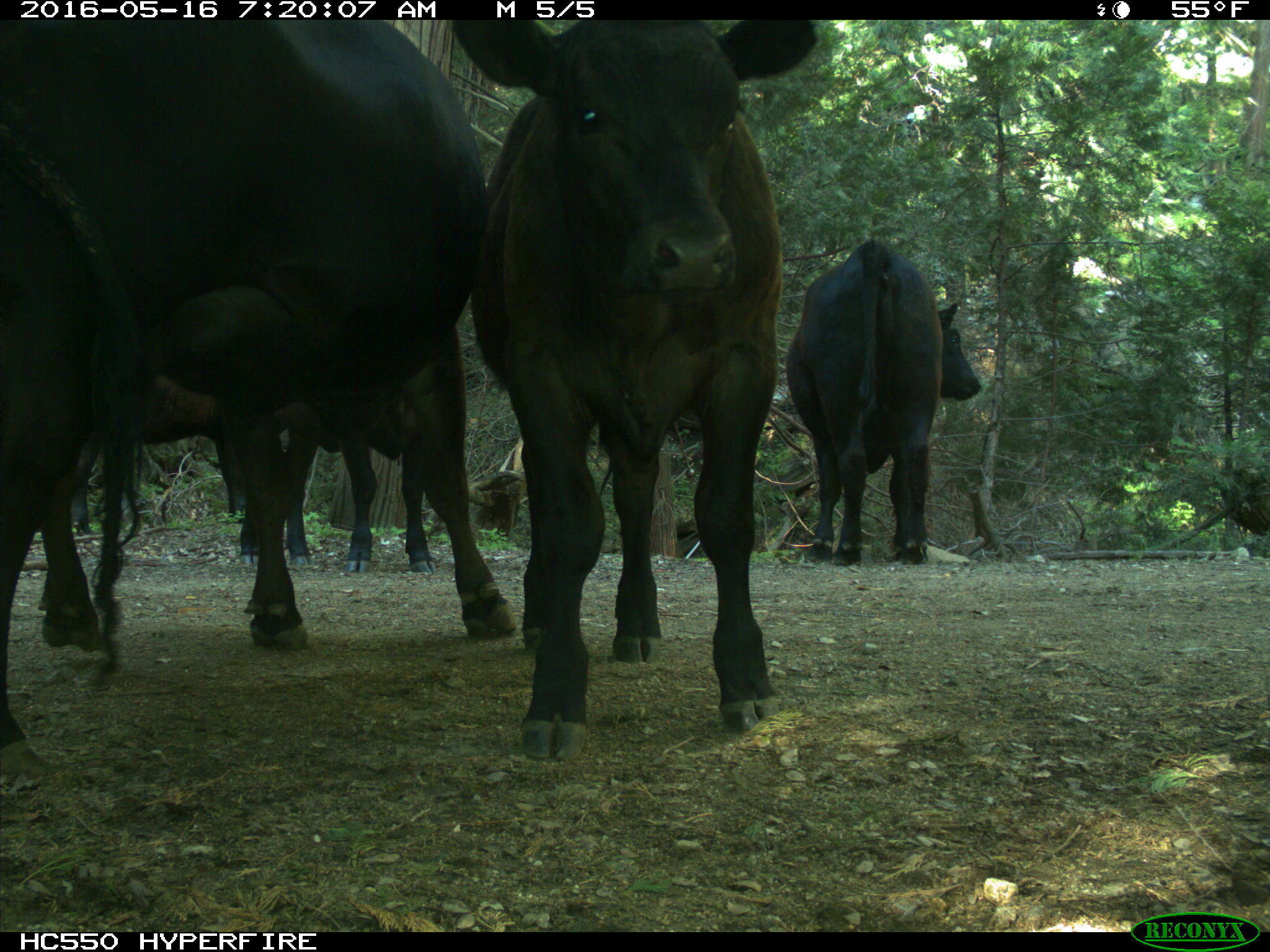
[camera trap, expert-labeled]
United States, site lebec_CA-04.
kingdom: Animalia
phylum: Chordata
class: Mammalia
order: Artiodactyla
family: Bovidae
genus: Bos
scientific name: Bos taurus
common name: domestic cow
Bos taurus (domestic cow).